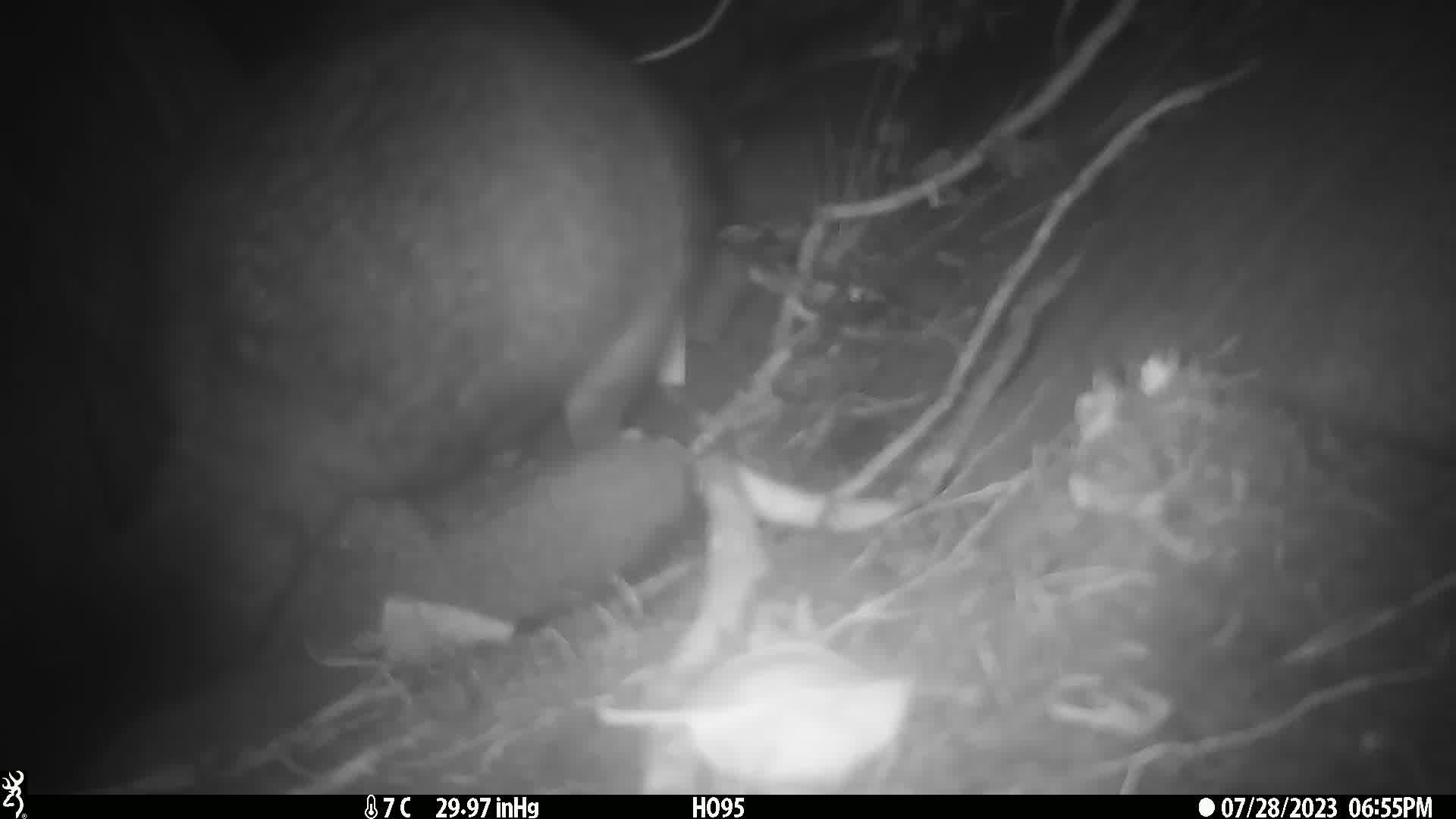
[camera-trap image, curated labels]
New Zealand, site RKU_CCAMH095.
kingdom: Animalia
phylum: Chordata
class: Mammalia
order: Diprotodontia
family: Phalangeridae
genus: Trichosurus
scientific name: Trichosurus vulpecula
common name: common brushtail possum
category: possum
Possum (common brushtail possum) (Trichosurus vulpecula).